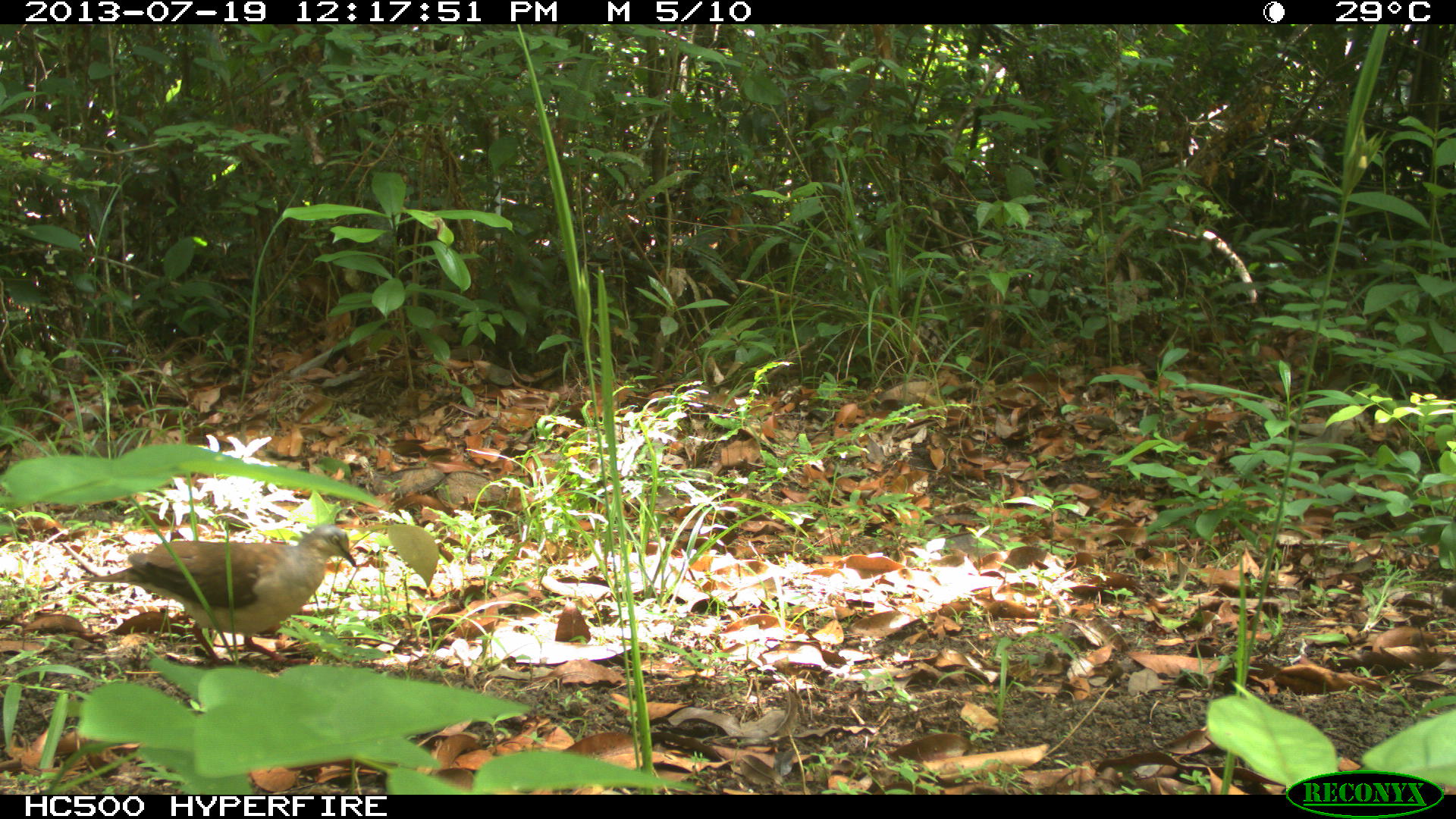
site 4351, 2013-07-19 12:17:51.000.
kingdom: Animalia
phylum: Chordata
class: Aves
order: Columbiformes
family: Columbidae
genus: Leptotila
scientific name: Leptotila plumbeiceps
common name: gray-headed dove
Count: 1.